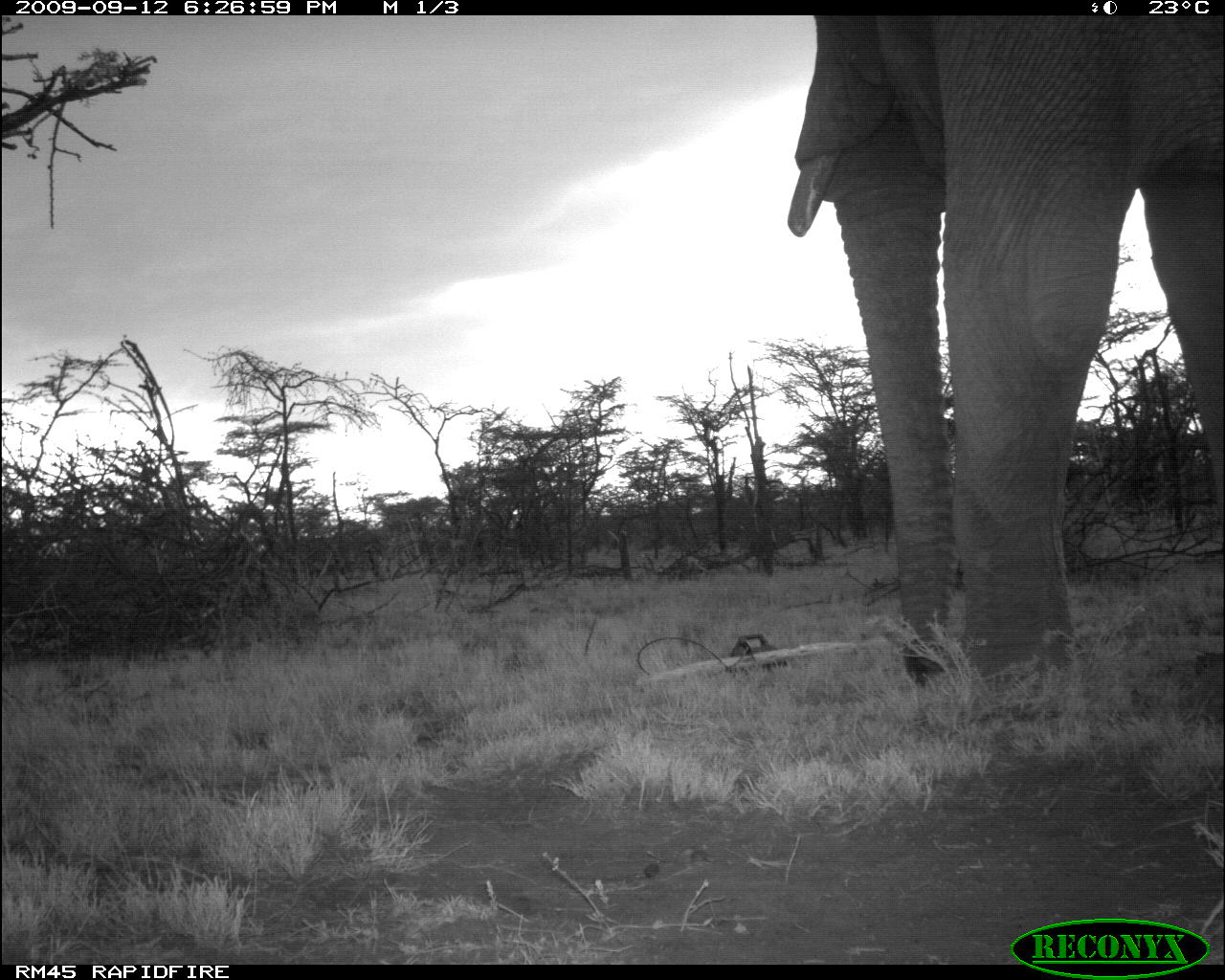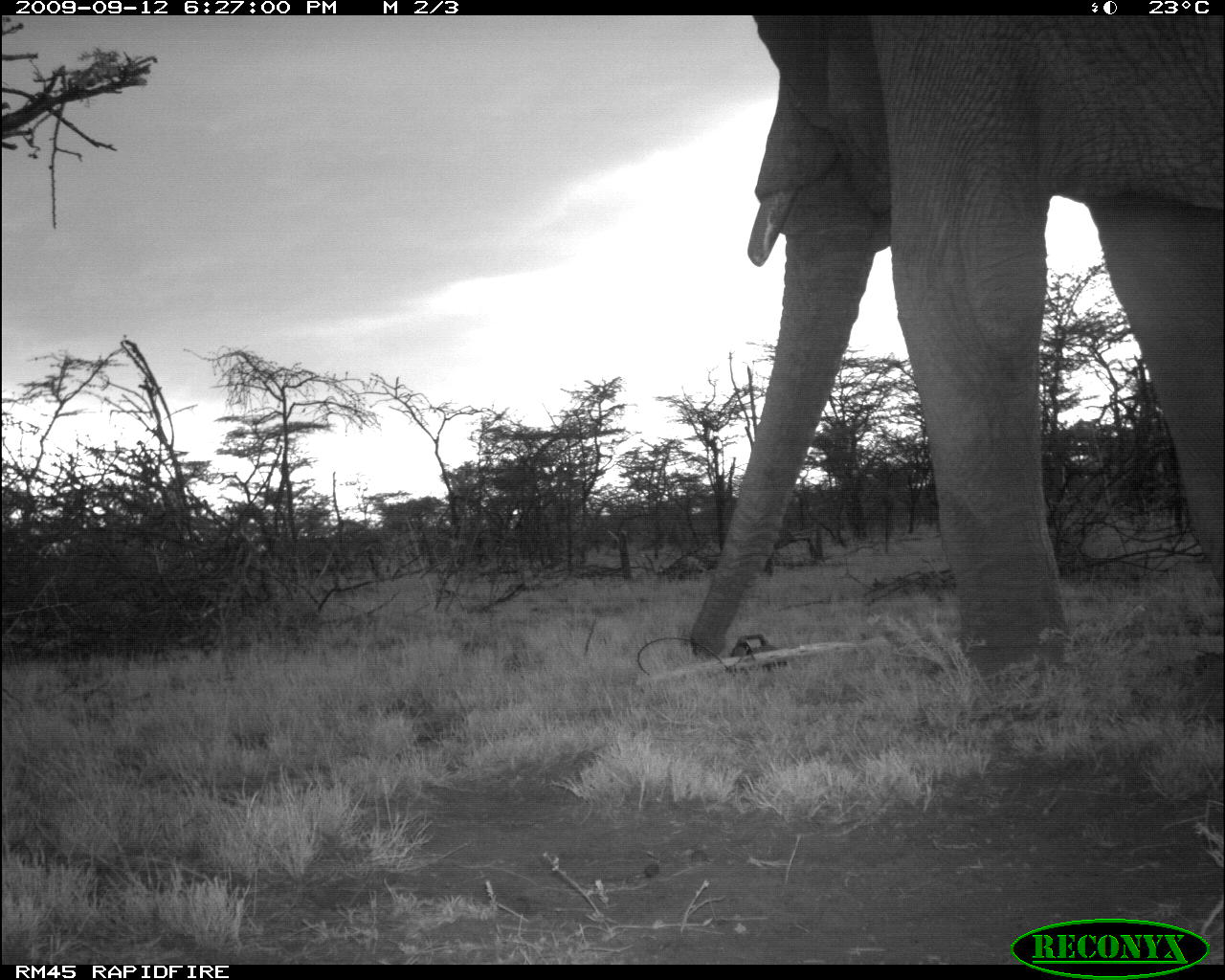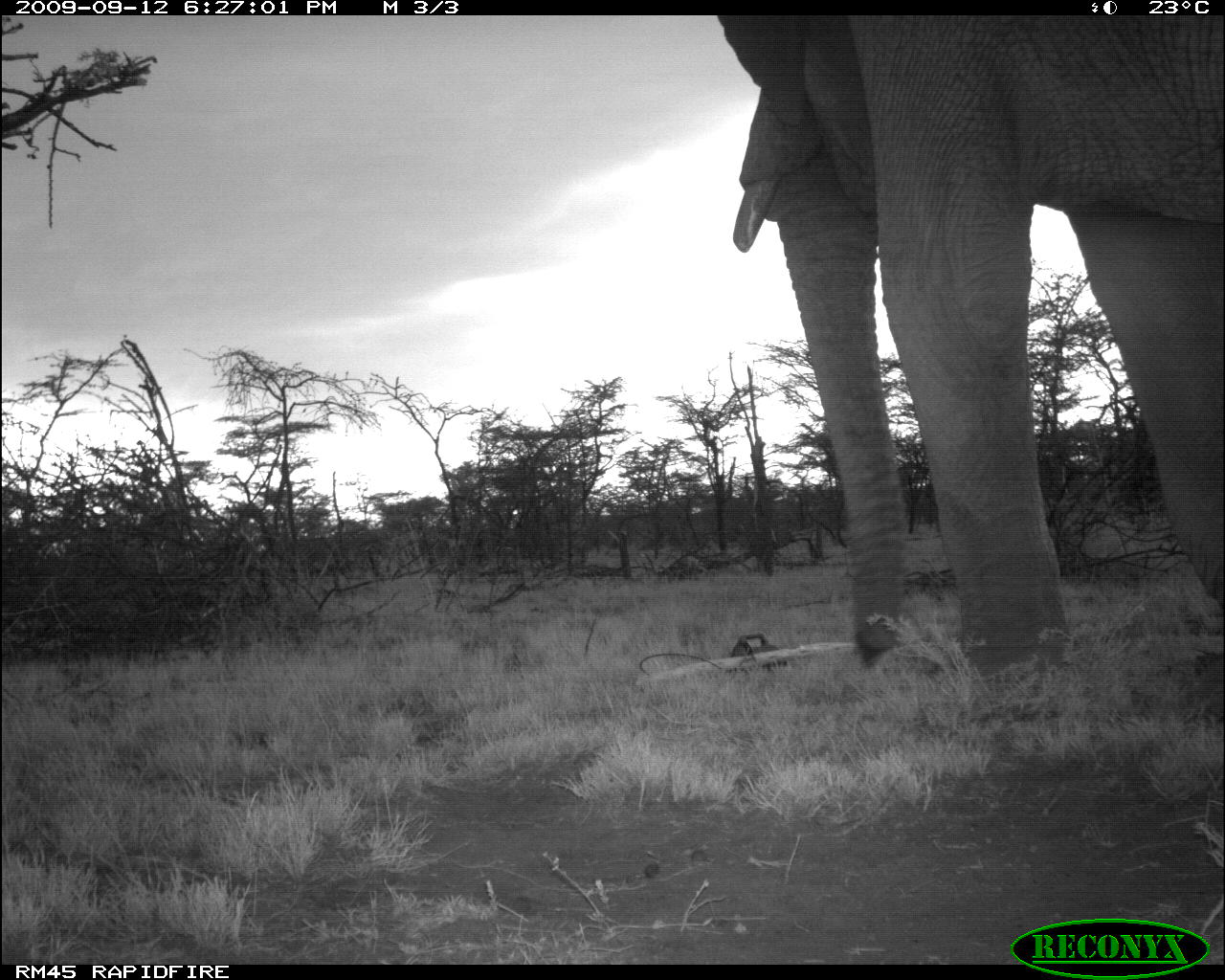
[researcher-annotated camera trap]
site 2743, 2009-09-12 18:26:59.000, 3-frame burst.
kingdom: Animalia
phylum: Chordata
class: Mammalia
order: Proboscidea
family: Elephantidae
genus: Loxodonta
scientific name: Loxodonta africana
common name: african bush elephant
Loxodonta africana (african bush elephant), count 1.